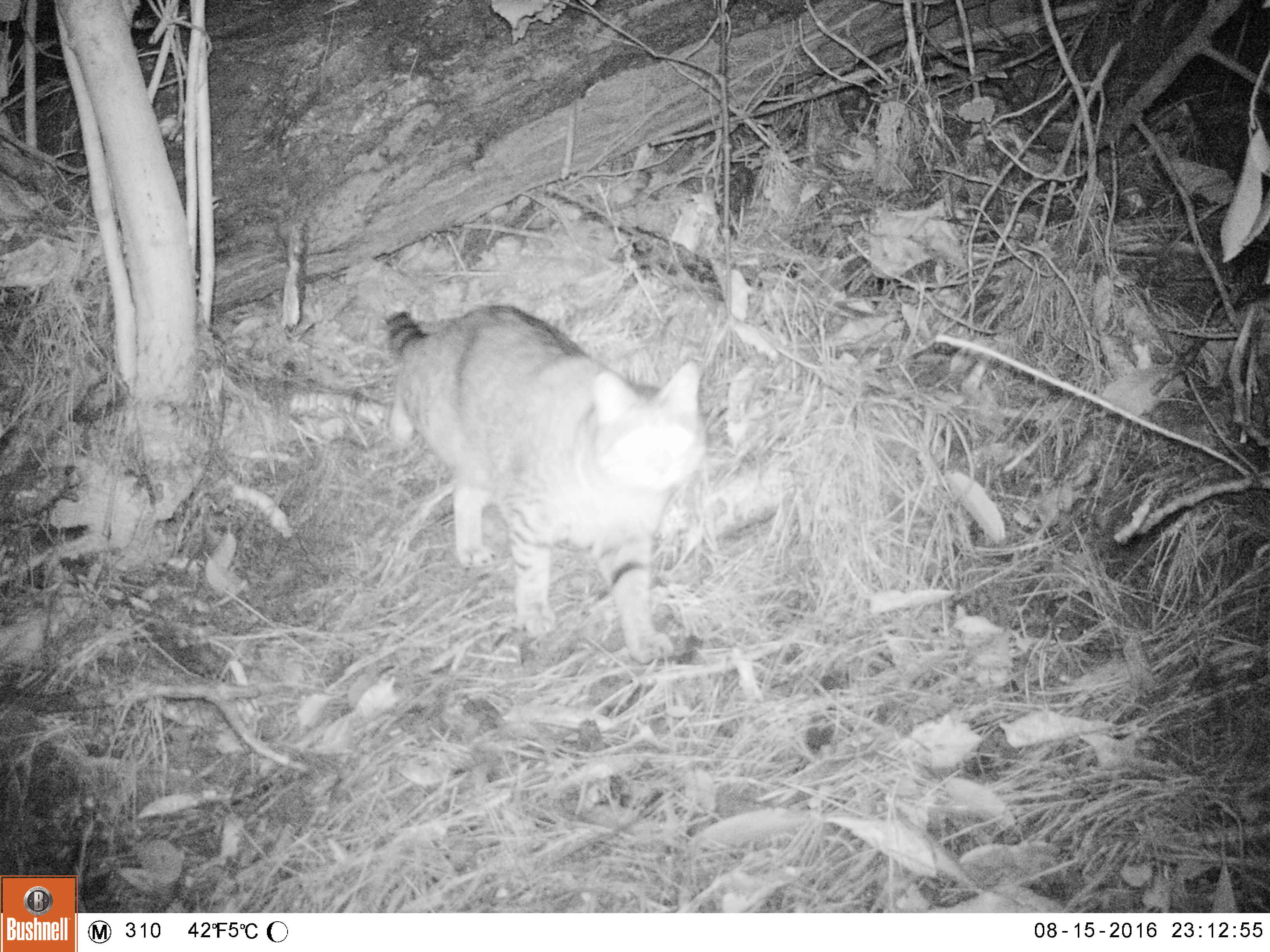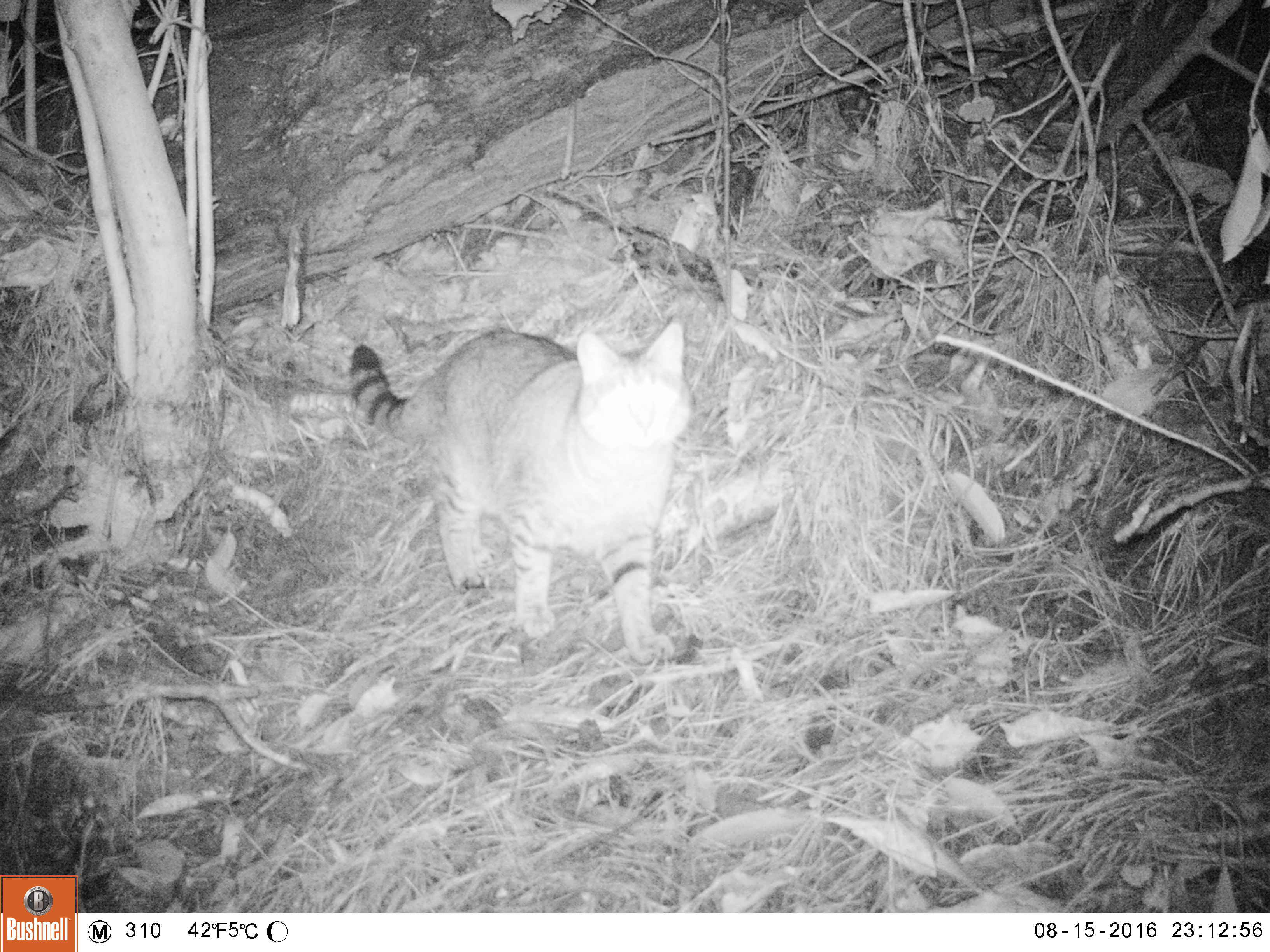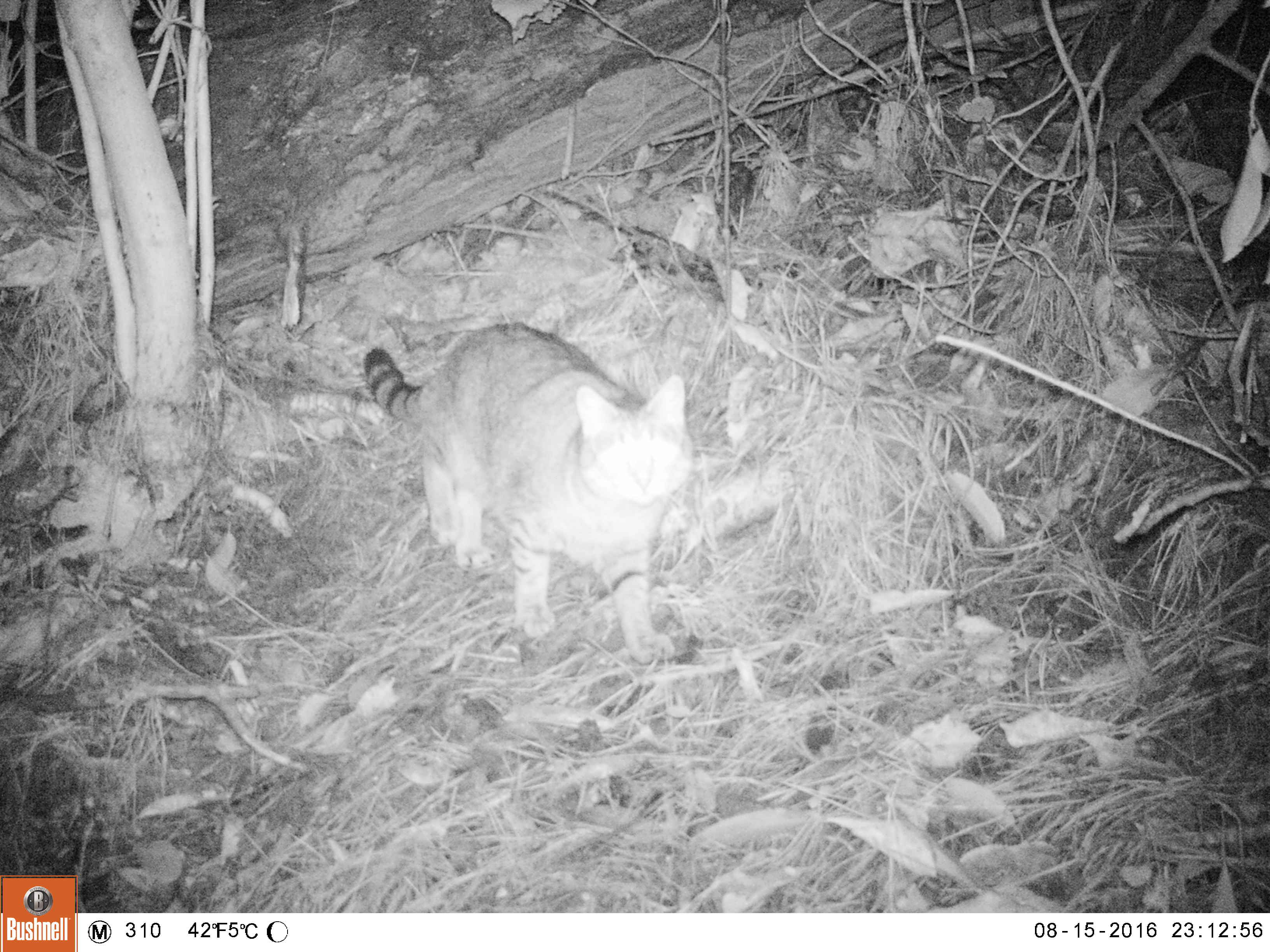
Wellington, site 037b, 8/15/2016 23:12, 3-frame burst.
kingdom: Animalia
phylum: Chordata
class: Mammalia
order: Carnivora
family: Felidae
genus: Felis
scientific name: Felis catus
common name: cat